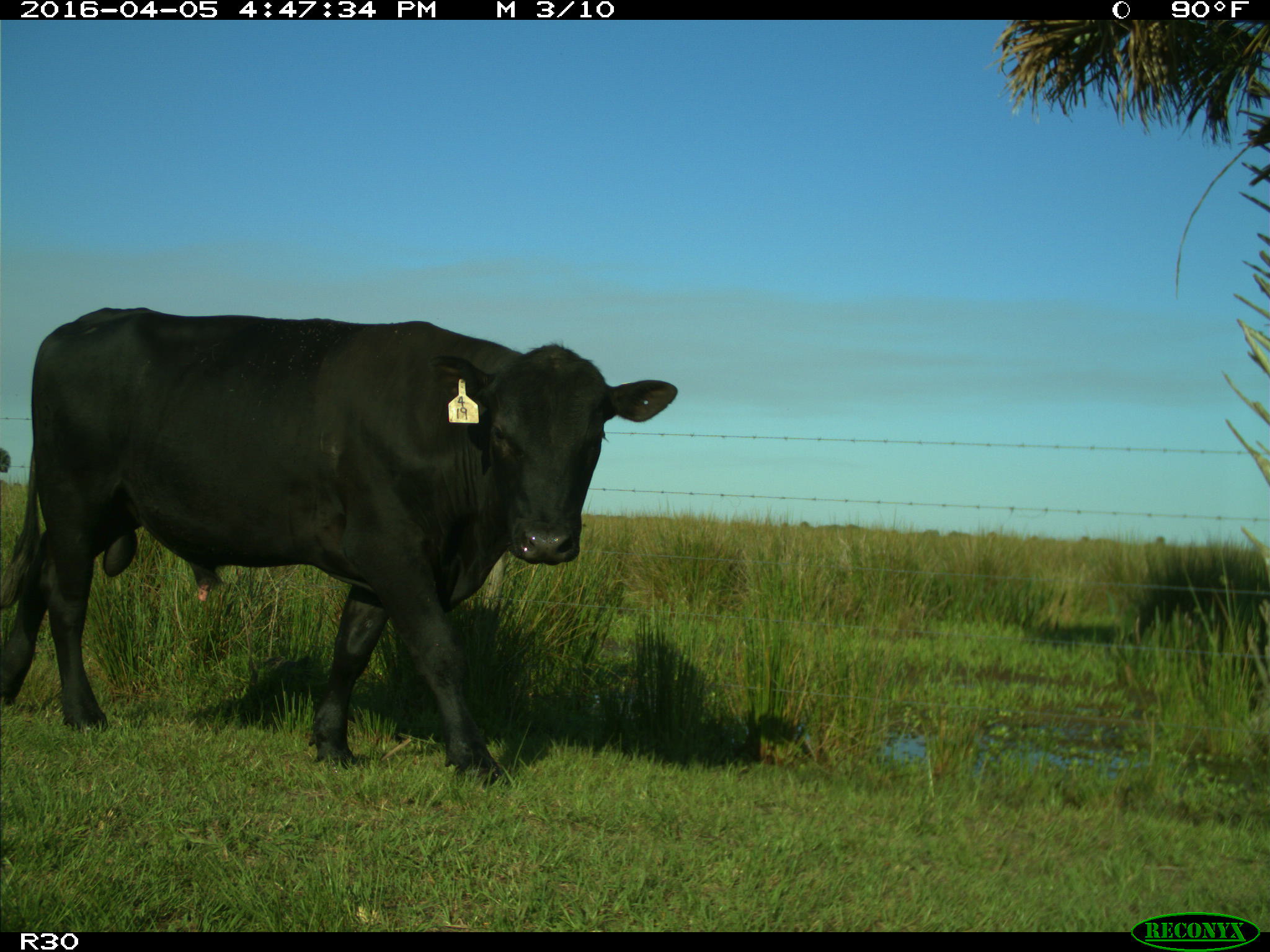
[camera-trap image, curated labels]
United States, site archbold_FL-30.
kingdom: Animalia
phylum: Chordata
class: Mammalia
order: Artiodactyla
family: Bovidae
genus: Bos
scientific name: Bos taurus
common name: domestic cow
Bos taurus (domestic cow).